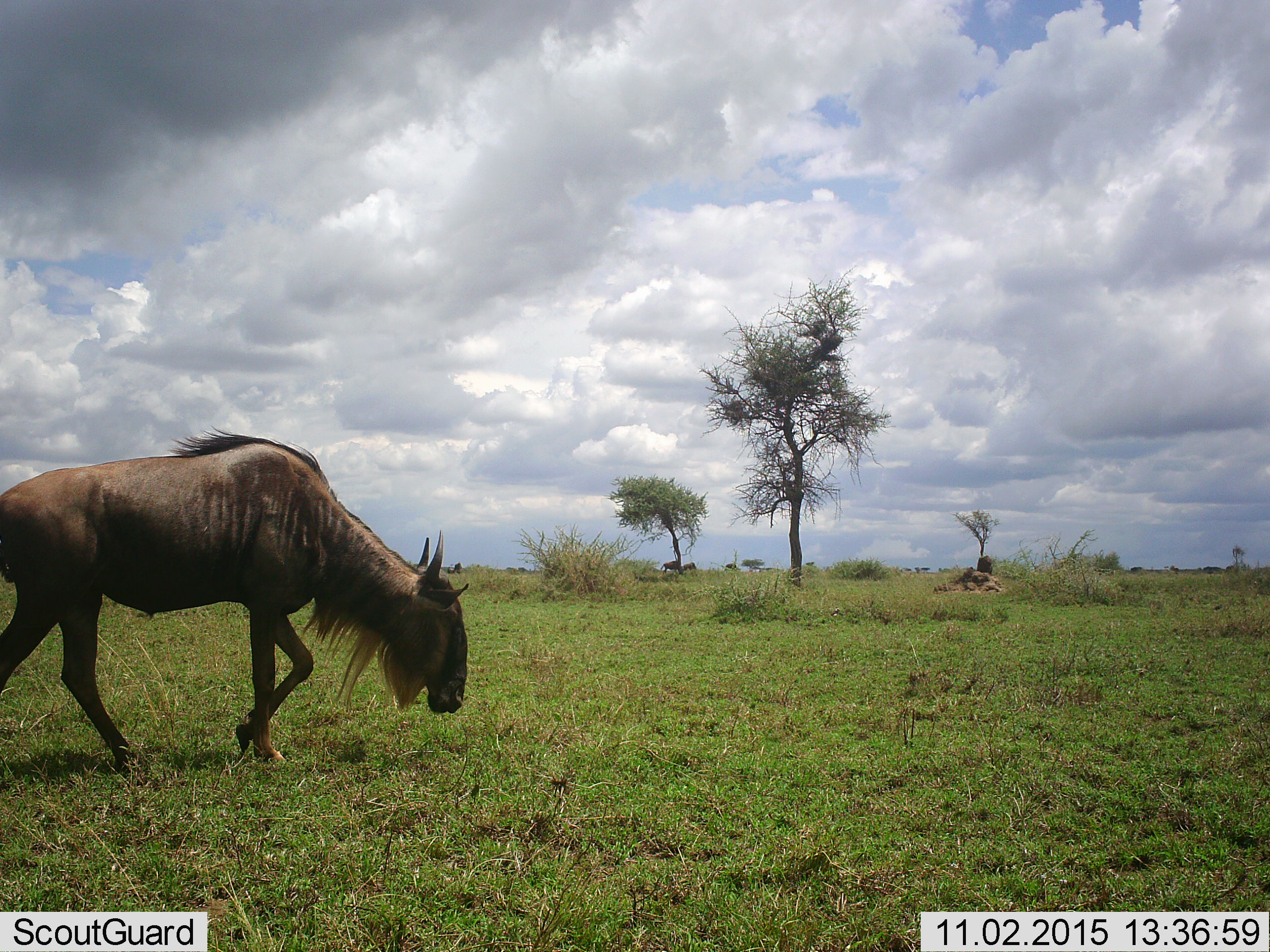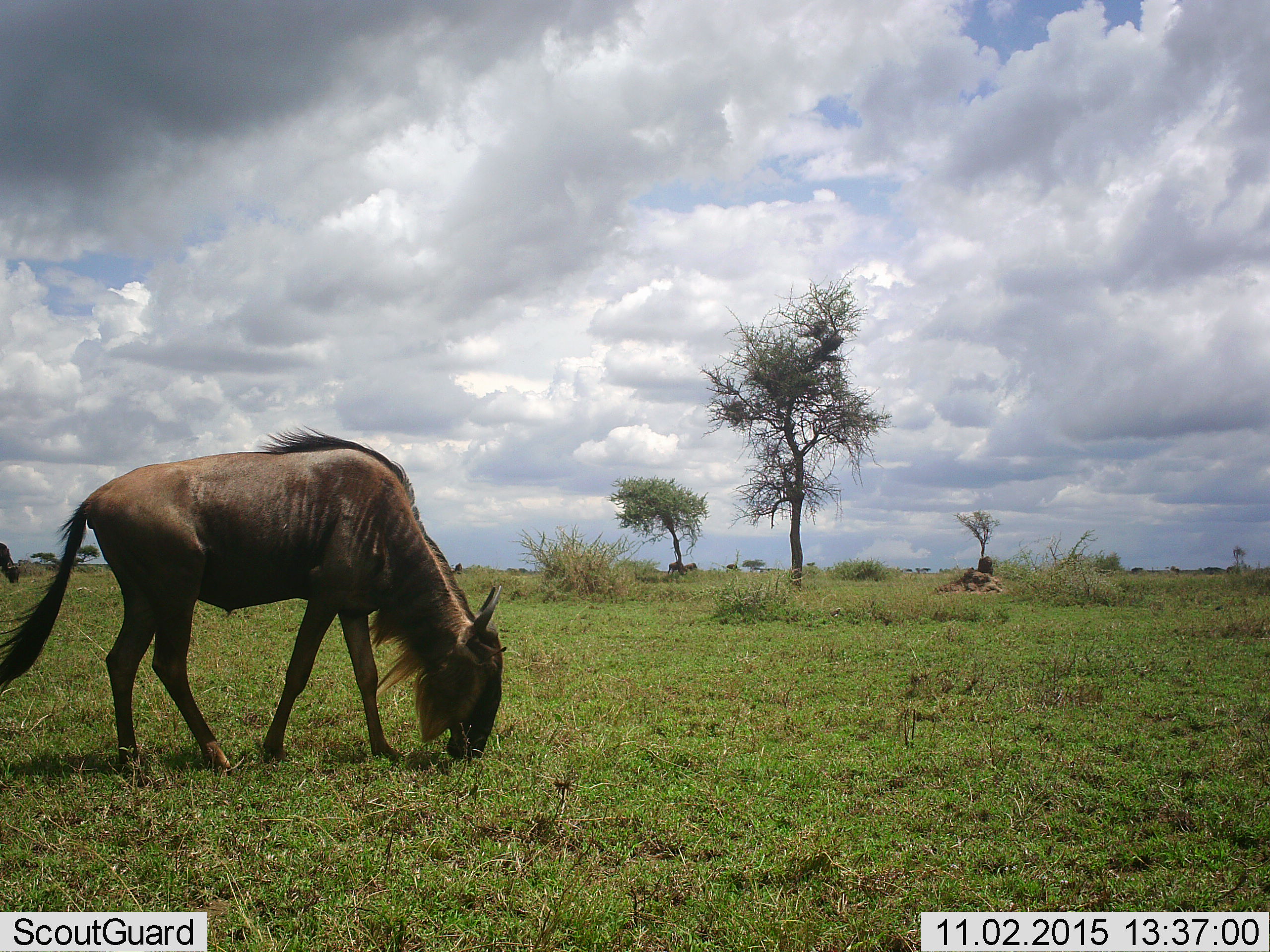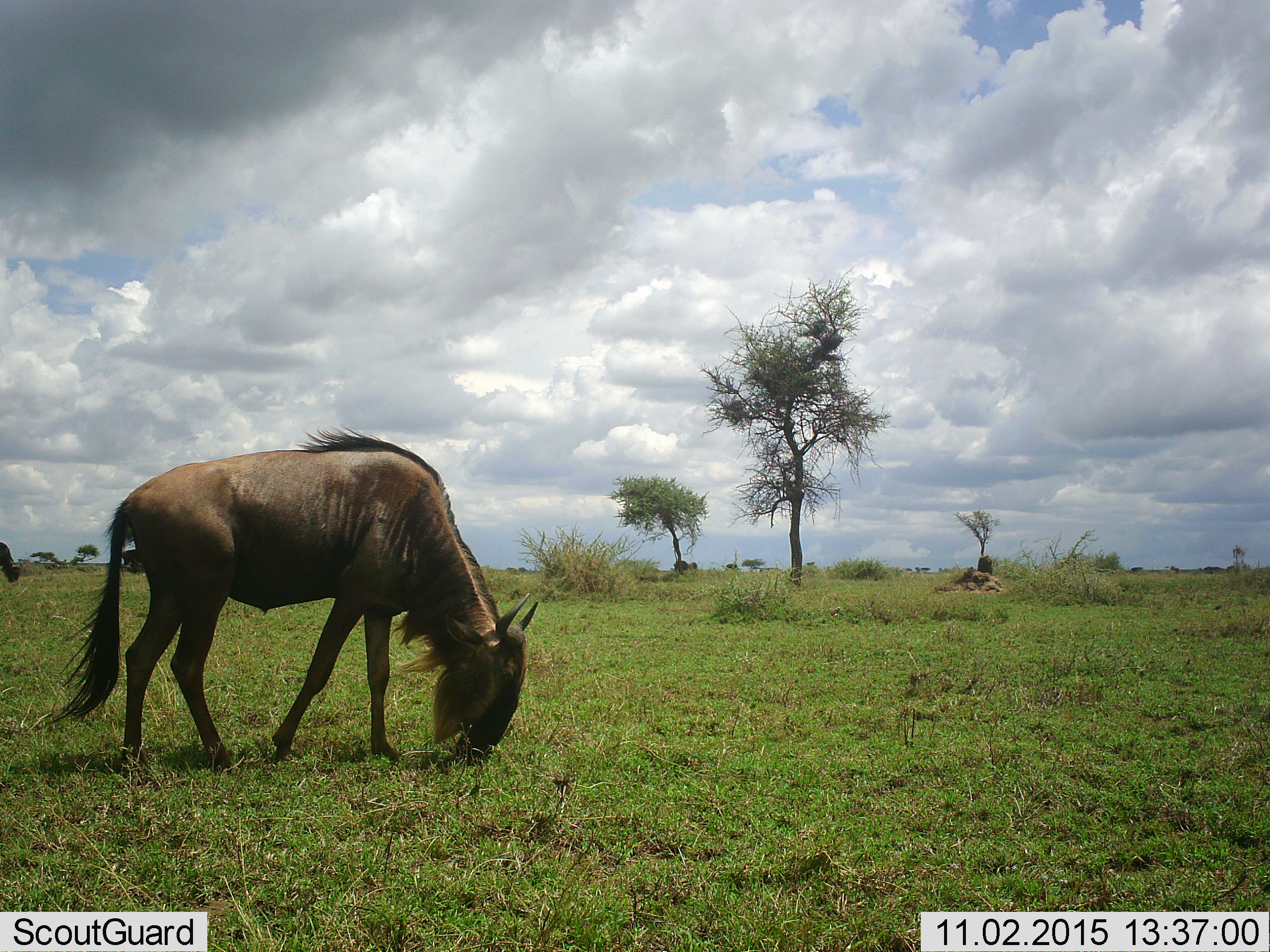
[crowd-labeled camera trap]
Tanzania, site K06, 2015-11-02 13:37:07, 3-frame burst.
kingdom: Animalia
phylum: Chordata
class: Mammalia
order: Artiodactyla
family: Bovidae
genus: Connochaetes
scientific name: Connochaetes taurinus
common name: blue wildebeest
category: wildebeest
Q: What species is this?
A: Wildebeest (blue wildebeest) (Connochaetes taurinus).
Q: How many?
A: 4.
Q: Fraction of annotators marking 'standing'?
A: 20%.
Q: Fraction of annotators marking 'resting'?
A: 0%.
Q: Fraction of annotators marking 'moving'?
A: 80%.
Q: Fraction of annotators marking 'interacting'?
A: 0%.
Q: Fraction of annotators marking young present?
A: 0%.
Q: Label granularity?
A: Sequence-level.